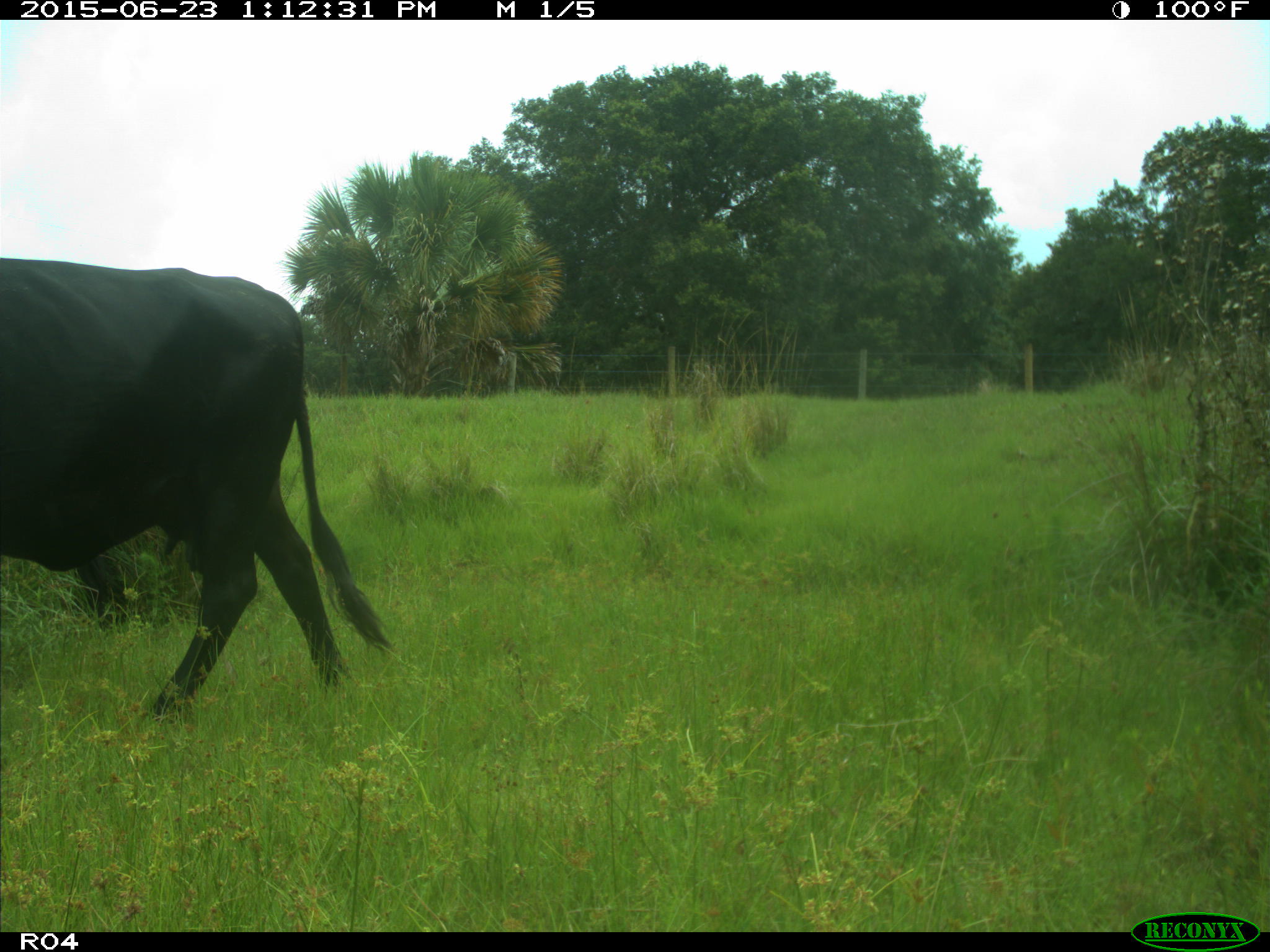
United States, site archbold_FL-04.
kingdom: Animalia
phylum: Chordata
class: Mammalia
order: Artiodactyla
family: Bovidae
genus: Bos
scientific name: Bos taurus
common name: domestic cow